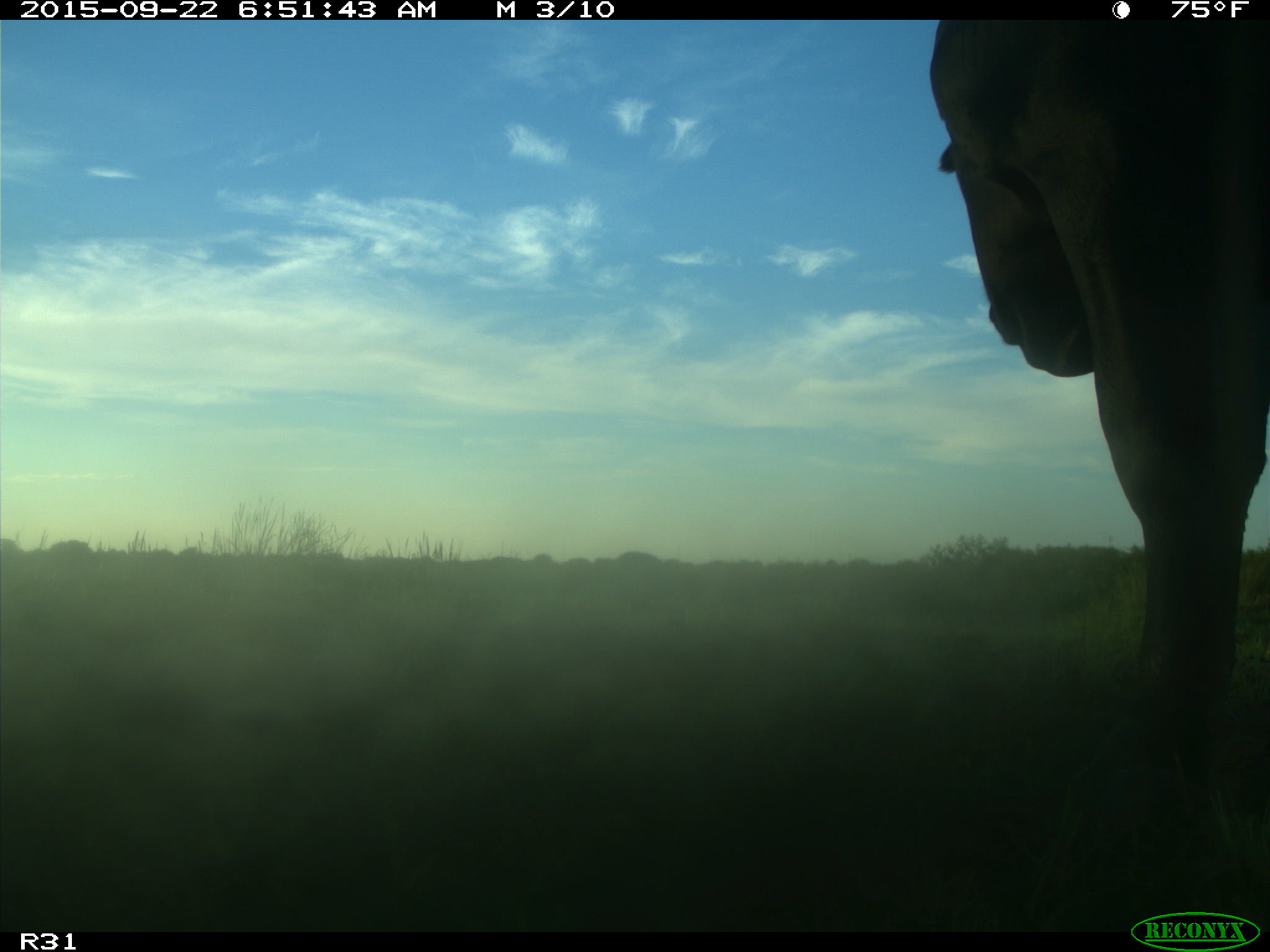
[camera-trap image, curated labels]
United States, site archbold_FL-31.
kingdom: Animalia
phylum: Chordata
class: Mammalia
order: Artiodactyla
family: Bovidae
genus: Bos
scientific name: Bos taurus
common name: domestic cow